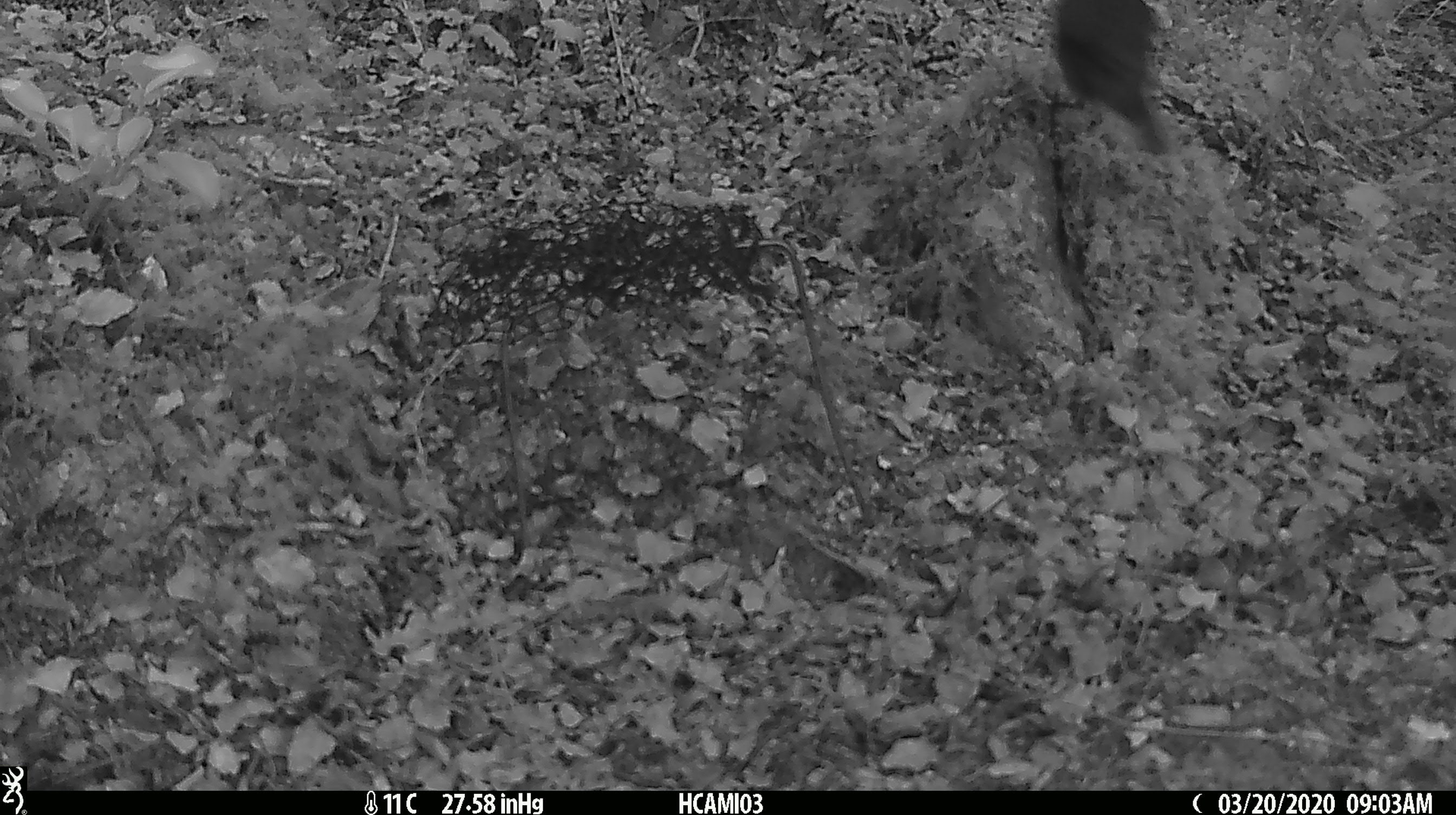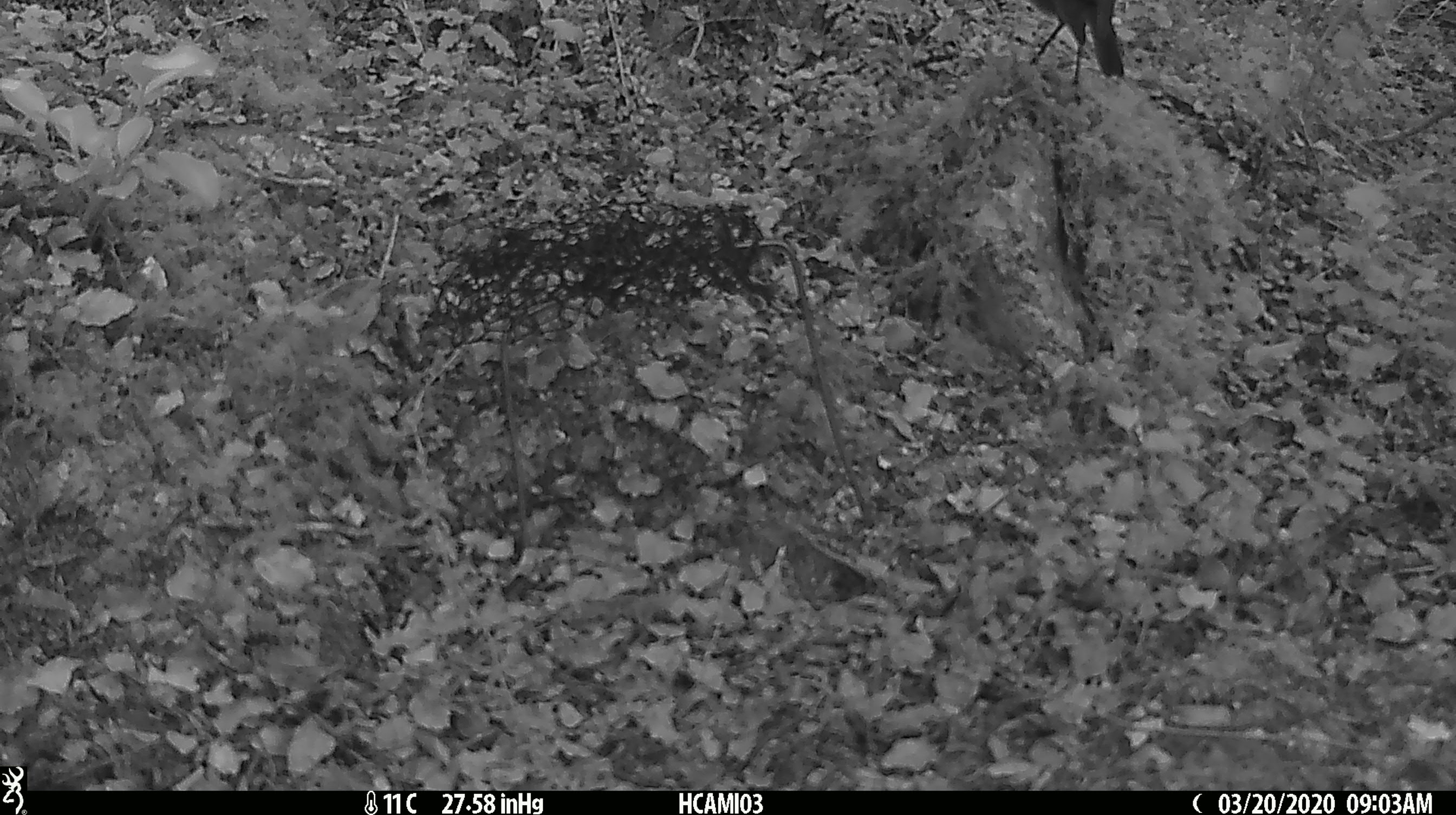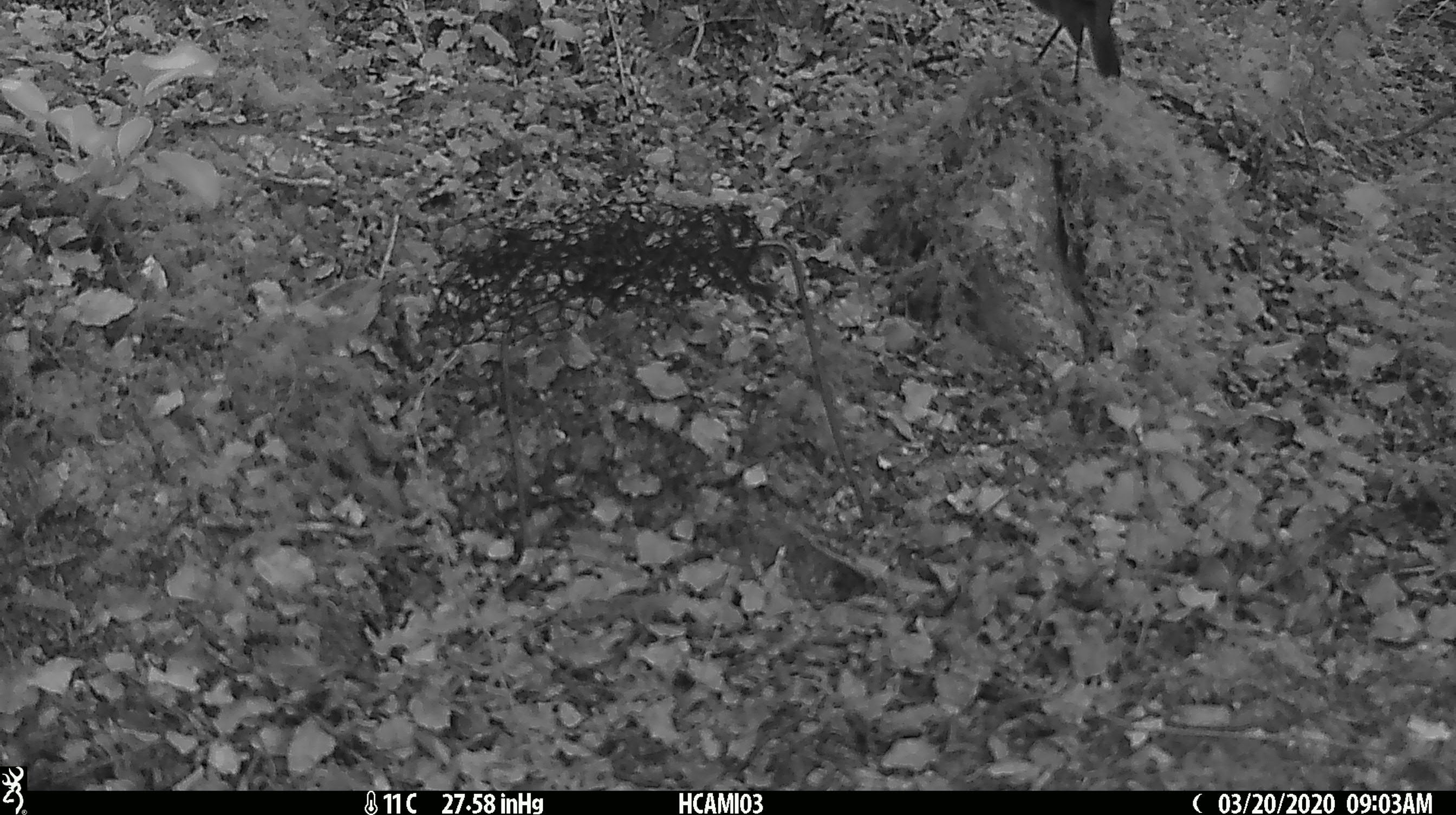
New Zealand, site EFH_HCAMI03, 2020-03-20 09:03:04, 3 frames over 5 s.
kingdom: Animalia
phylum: Chordata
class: Aves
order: Passeriformes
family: Petroicidae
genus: Petroica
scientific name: Petroica australis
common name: new zealand robin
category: robin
Robin (new zealand robin) (Petroica australis).